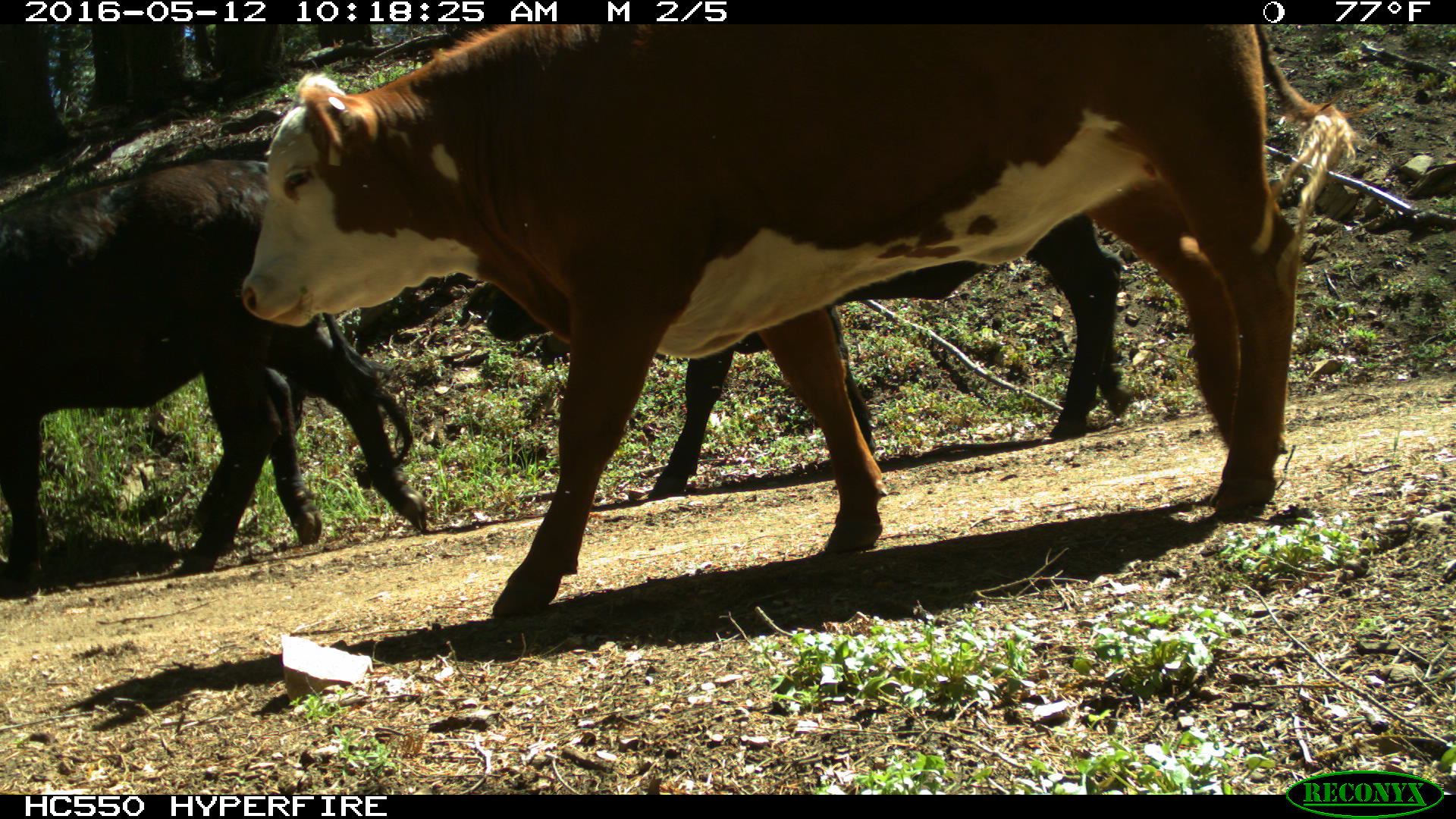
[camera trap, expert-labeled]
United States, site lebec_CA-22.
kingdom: Animalia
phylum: Chordata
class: Mammalia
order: Artiodactyla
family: Bovidae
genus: Bos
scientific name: Bos taurus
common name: domestic cow